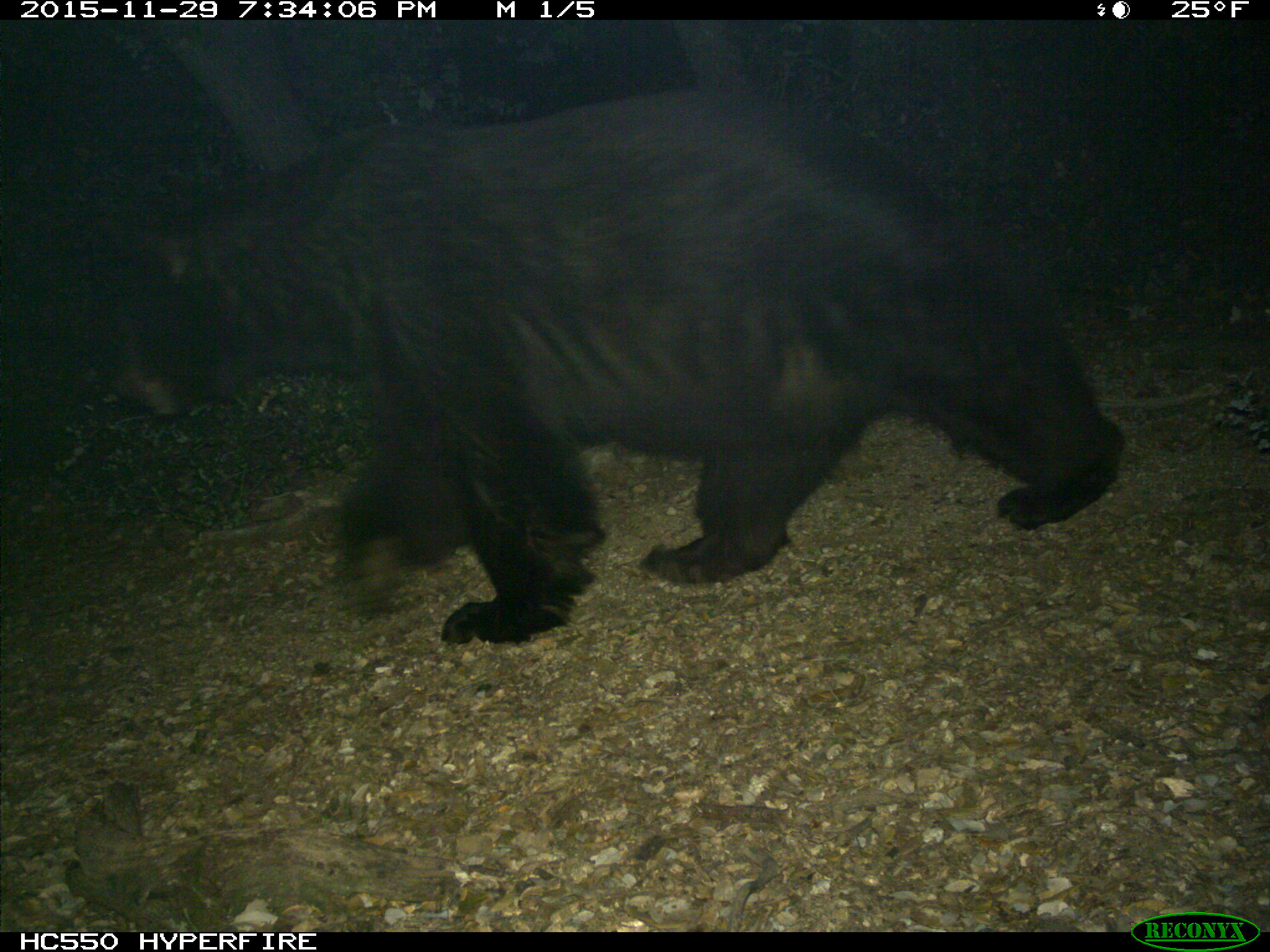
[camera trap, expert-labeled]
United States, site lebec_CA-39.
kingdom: Animalia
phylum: Chordata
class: Mammalia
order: Carnivora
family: Ursidae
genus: Ursus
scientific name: Ursus americanus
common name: american black bear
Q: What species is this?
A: Ursus americanus (american black bear).